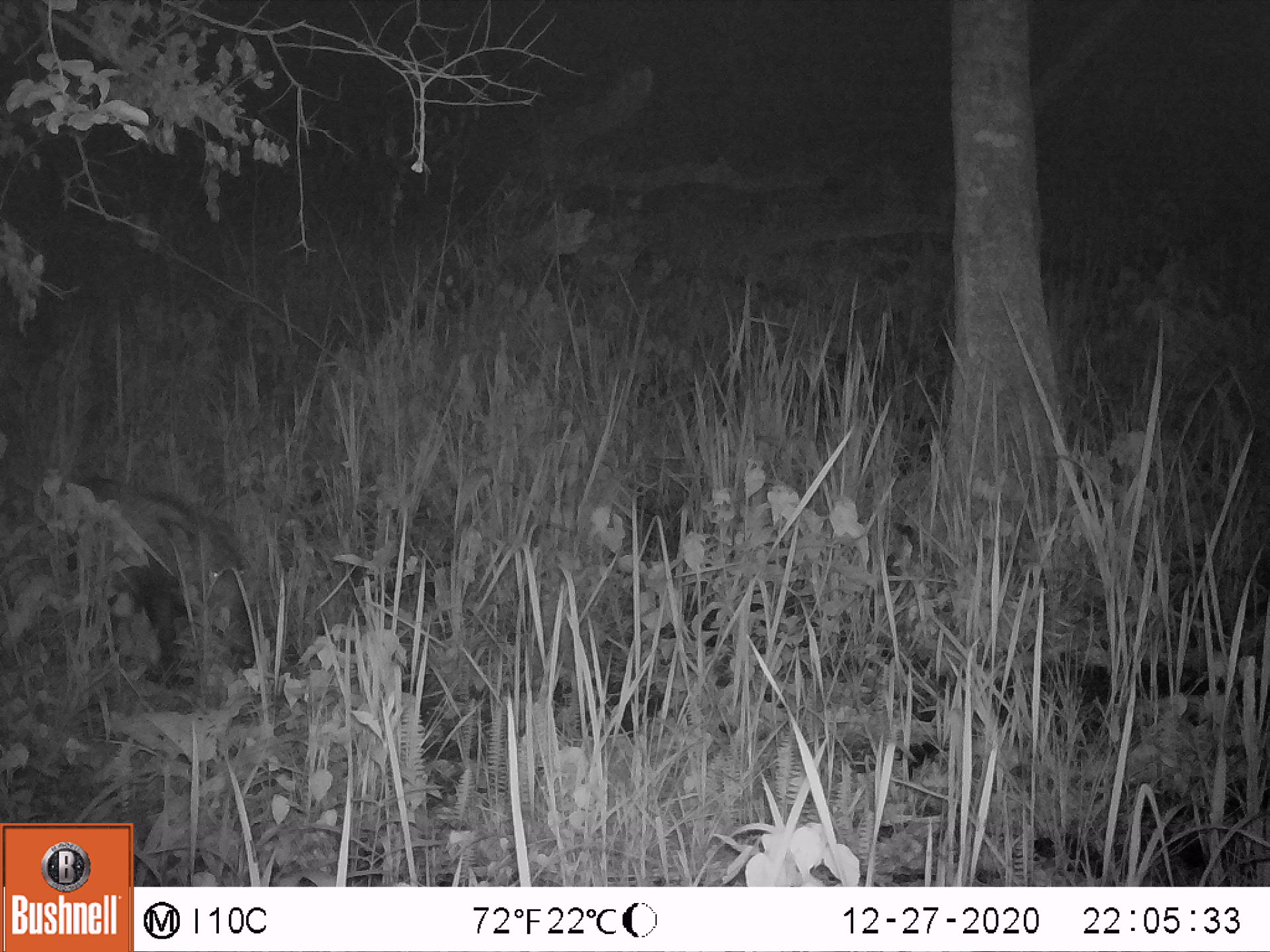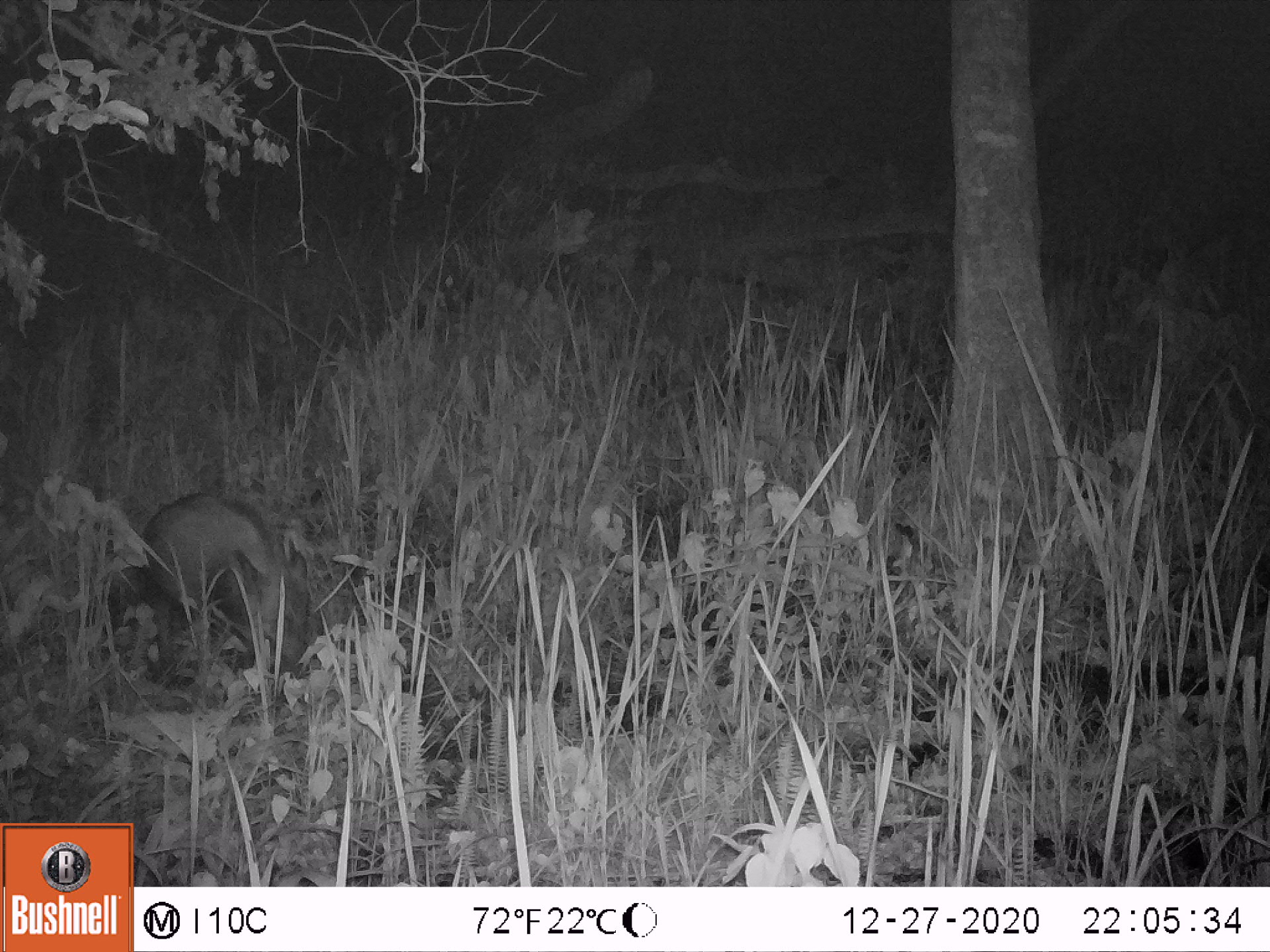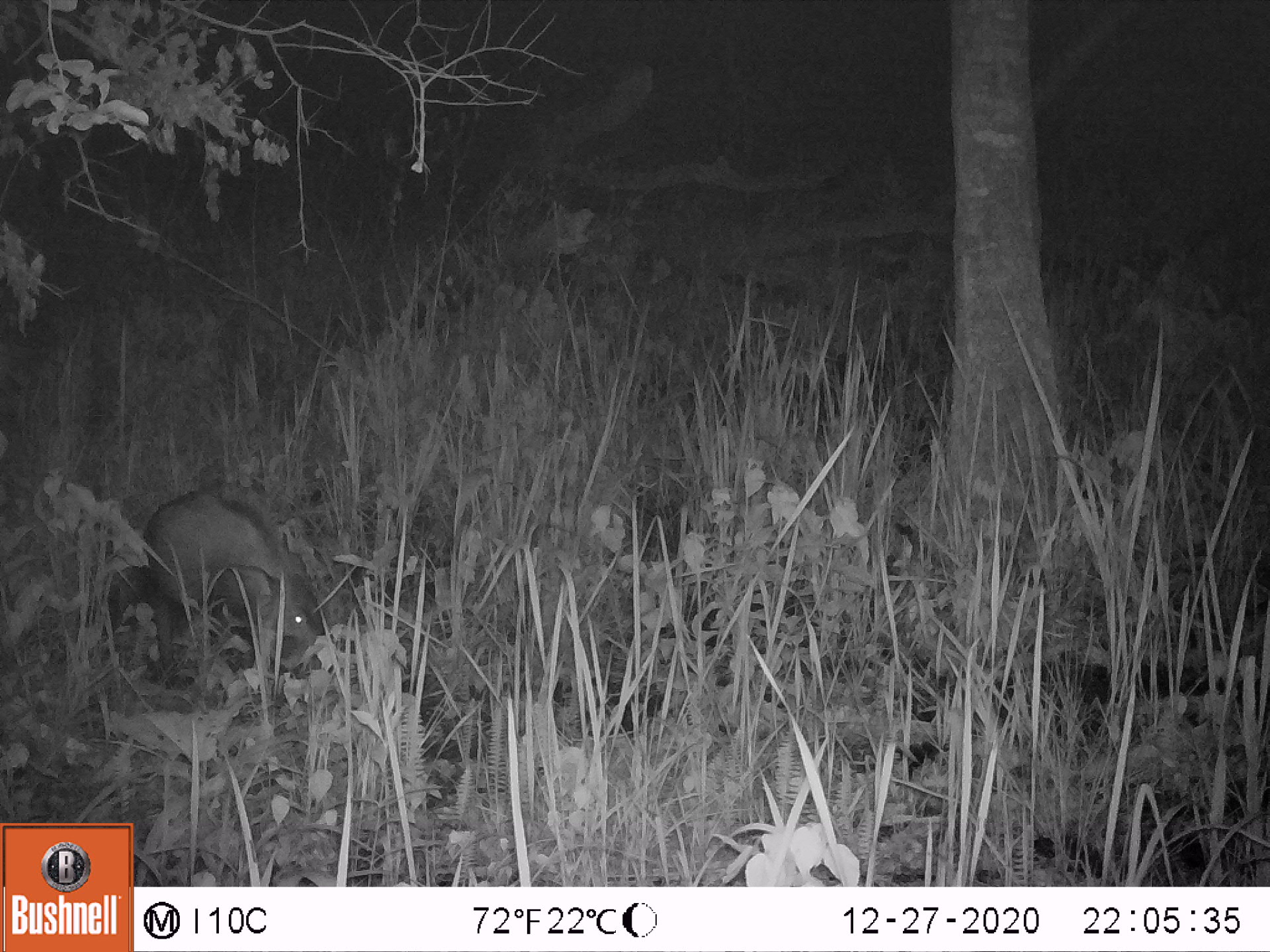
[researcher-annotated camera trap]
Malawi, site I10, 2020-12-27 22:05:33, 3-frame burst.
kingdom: Animalia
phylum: Chordata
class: Mammalia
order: Artiodactyla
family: Suidae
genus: Potamochoerus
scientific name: Potamochoerus larvatus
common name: bushpig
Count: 1.